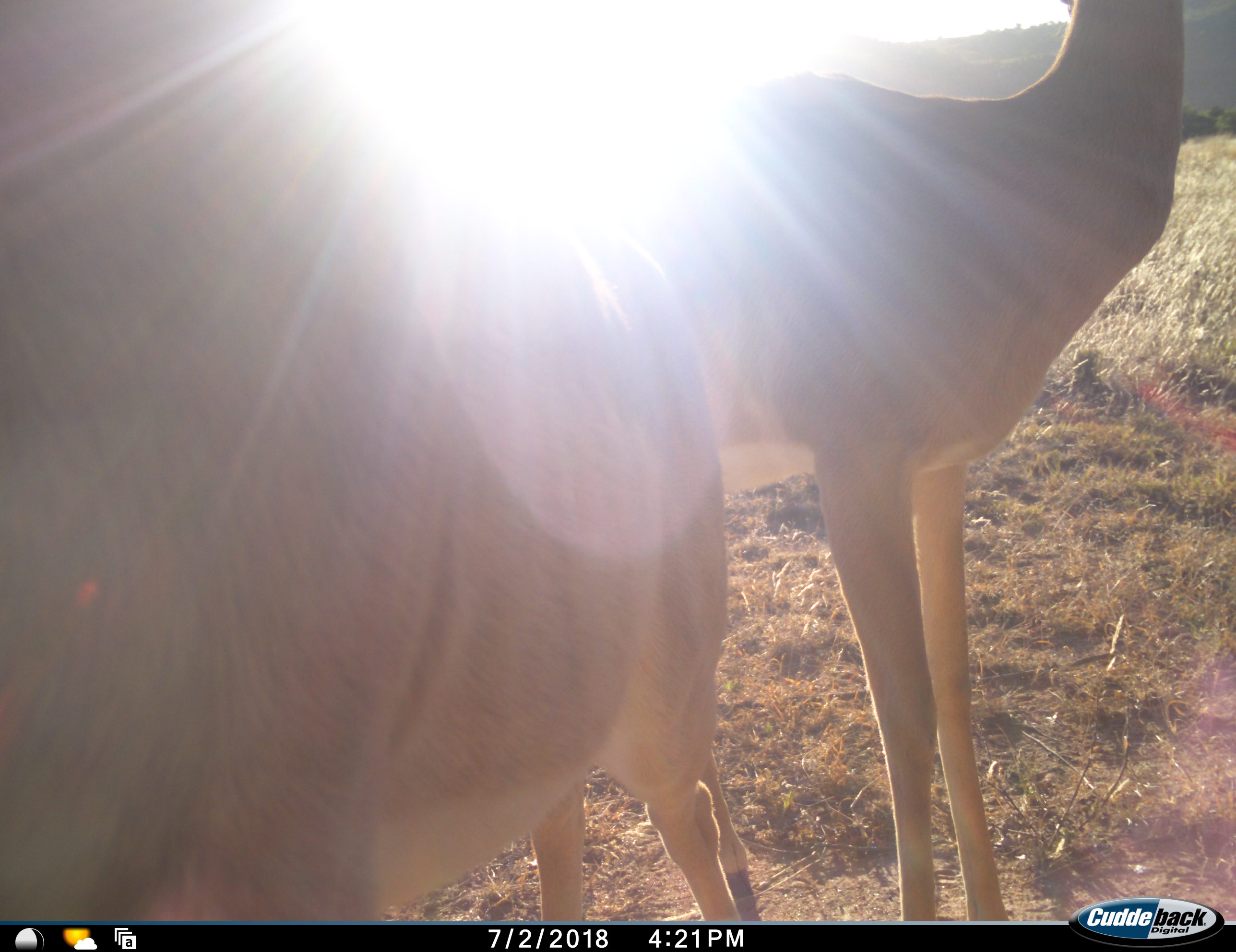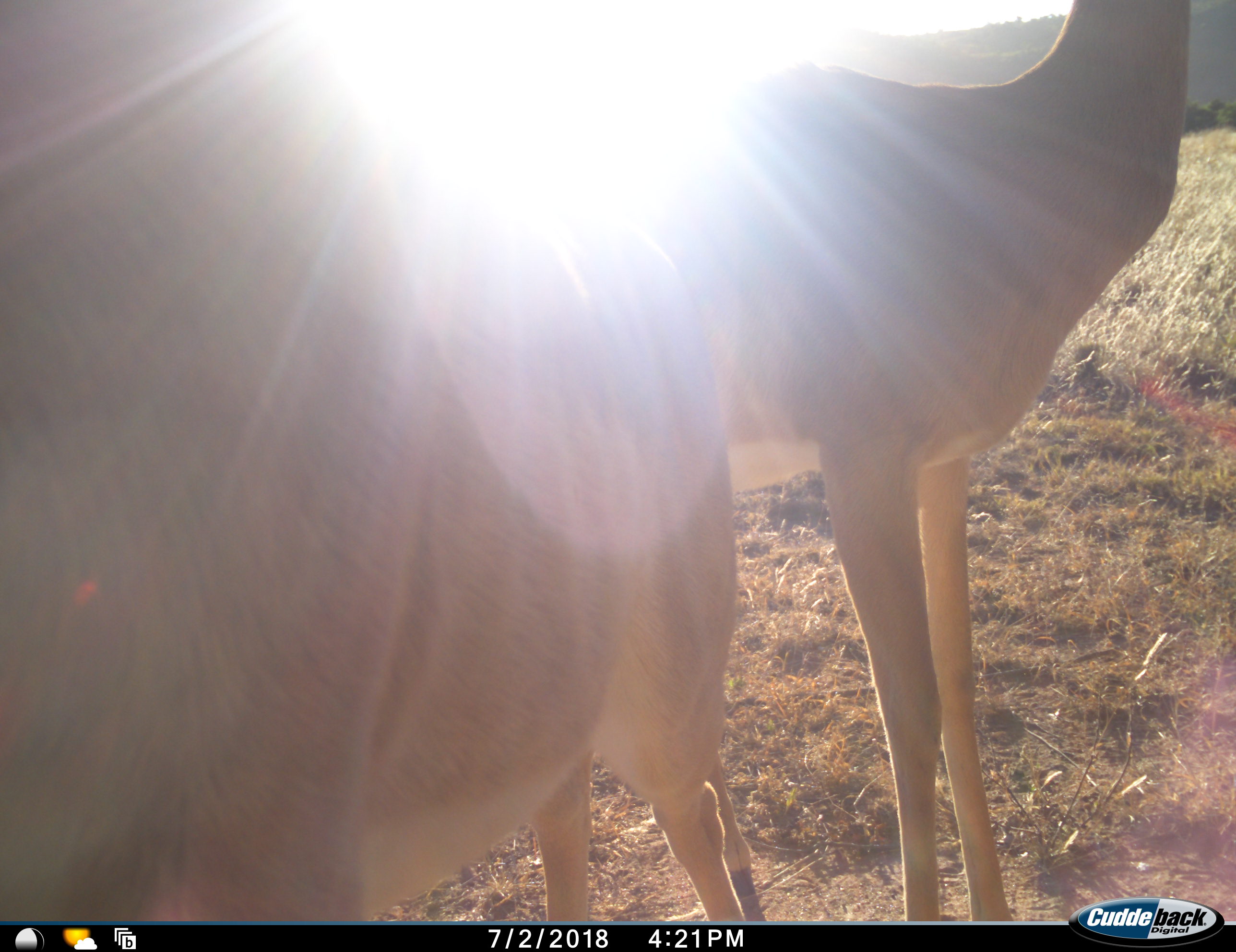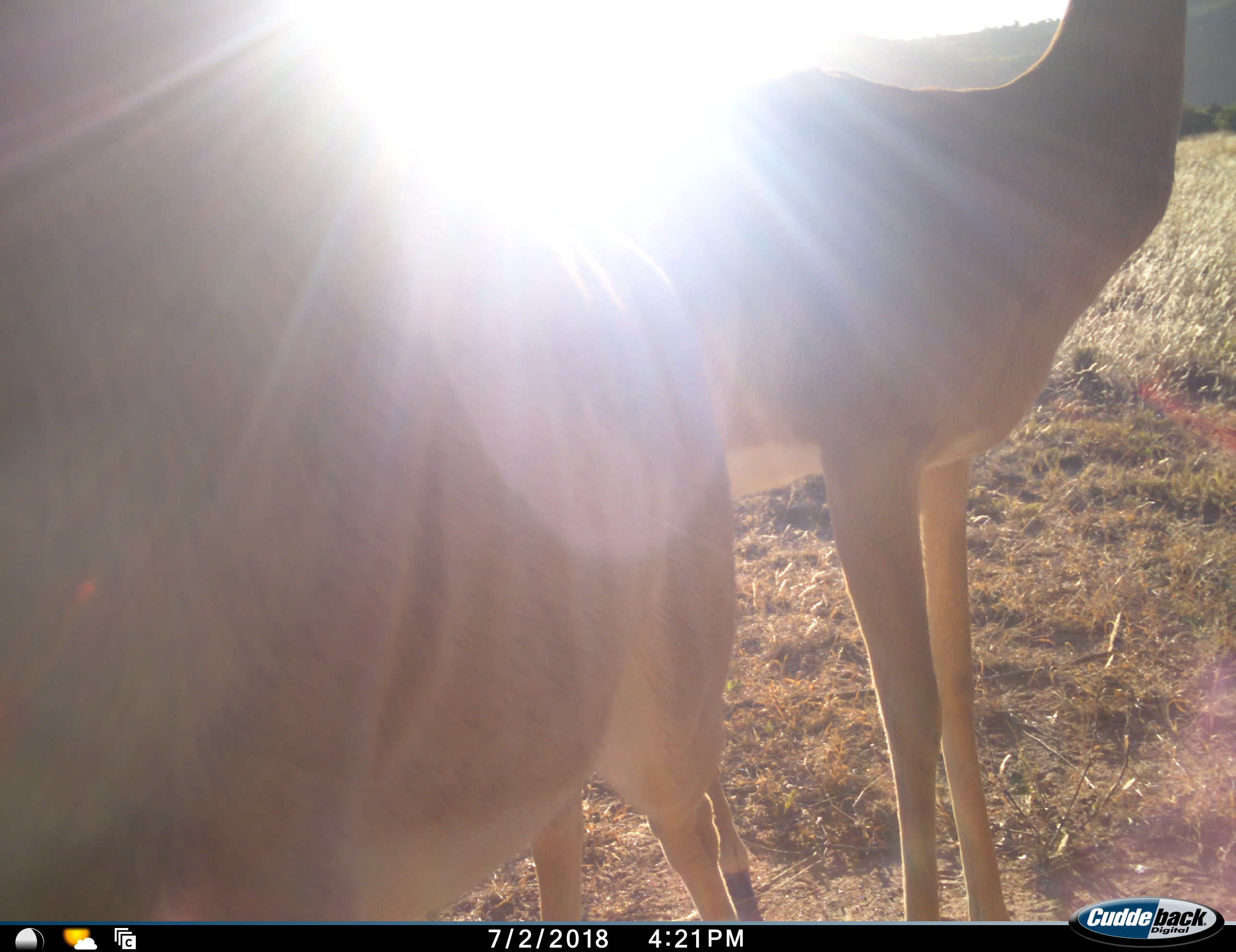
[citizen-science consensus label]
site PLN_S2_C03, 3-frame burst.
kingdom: Animalia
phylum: Chordata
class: Mammalia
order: Artiodactyla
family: Bovidae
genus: Aepyceros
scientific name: Aepyceros melampus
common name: impala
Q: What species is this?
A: Impala (Aepyceros melampus).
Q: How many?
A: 2.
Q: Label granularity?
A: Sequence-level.